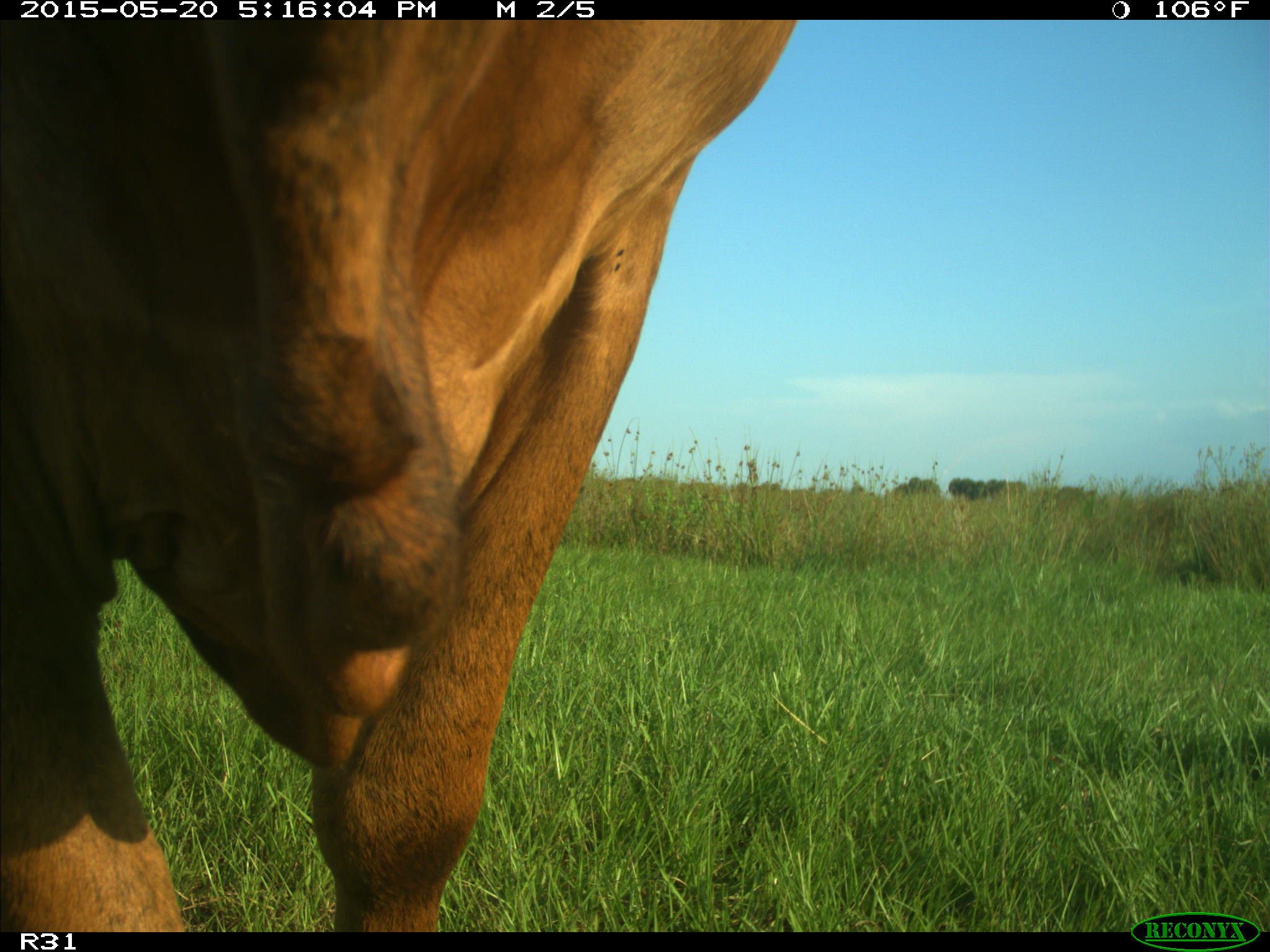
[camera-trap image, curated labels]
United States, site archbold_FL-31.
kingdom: Animalia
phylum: Chordata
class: Mammalia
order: Artiodactyla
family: Bovidae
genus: Bos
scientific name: Bos taurus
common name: domestic cow